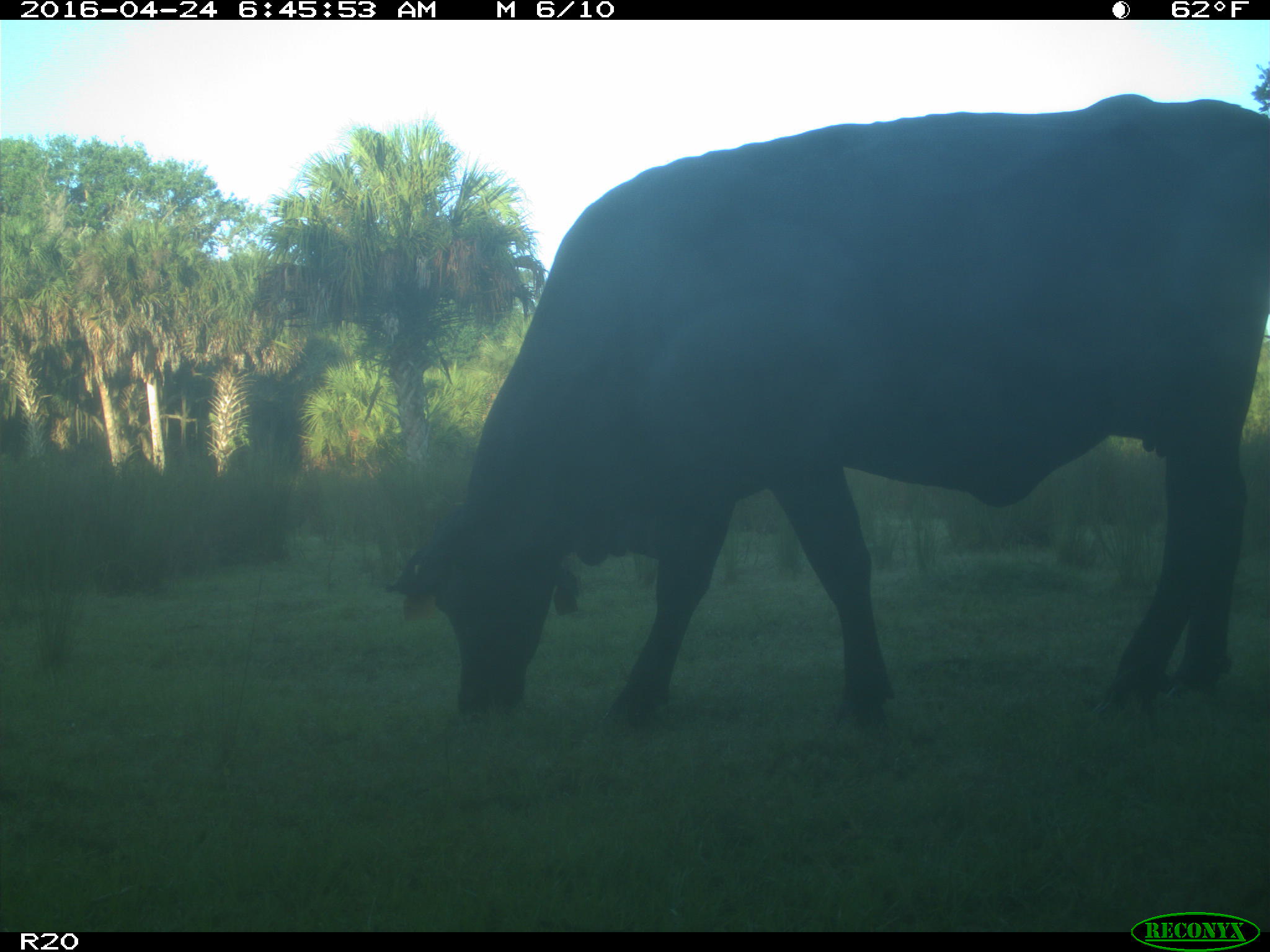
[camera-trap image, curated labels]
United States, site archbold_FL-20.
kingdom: Animalia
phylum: Chordata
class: Mammalia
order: Artiodactyla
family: Bovidae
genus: Bos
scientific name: Bos taurus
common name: domestic cow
Bos taurus (domestic cow).